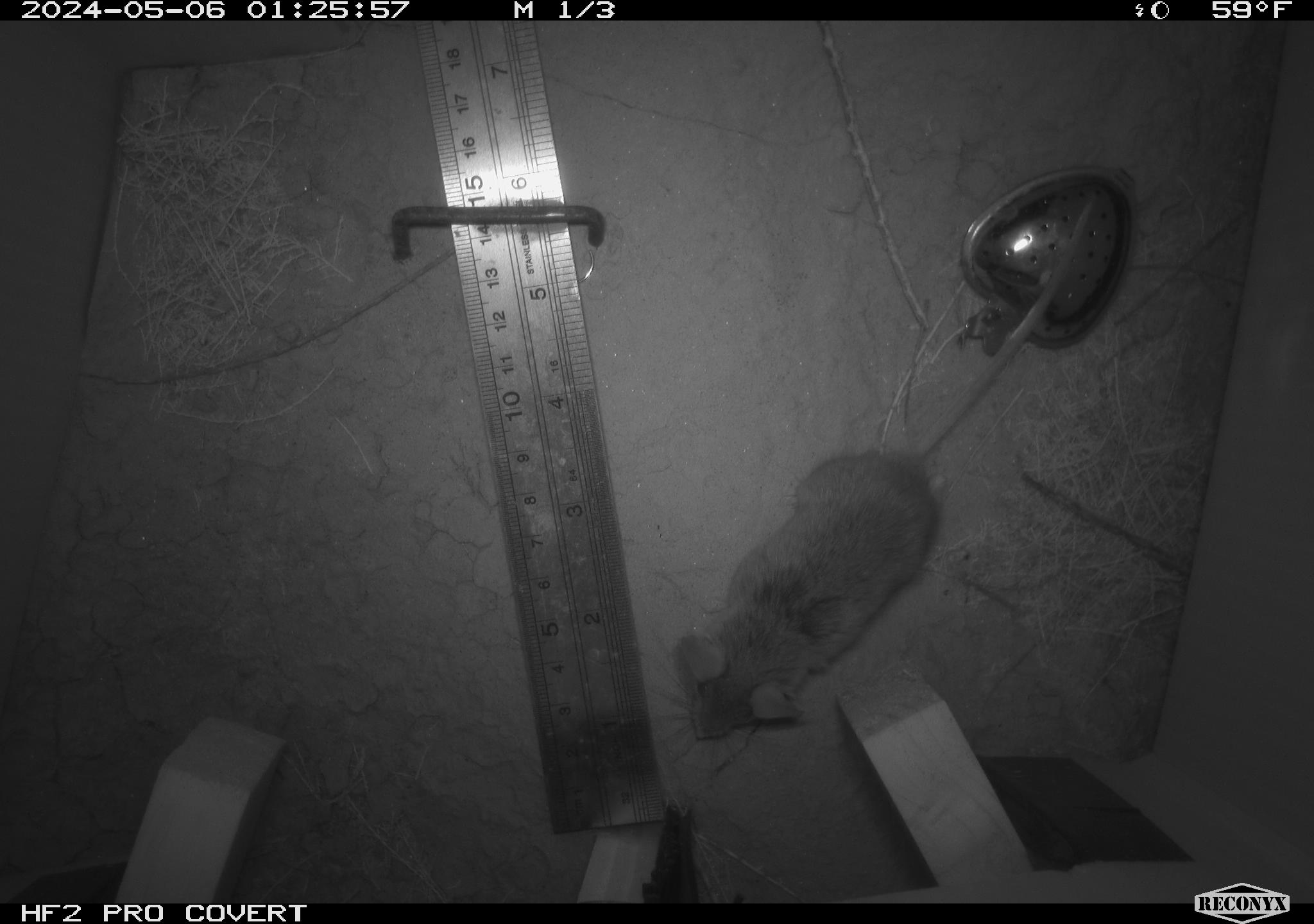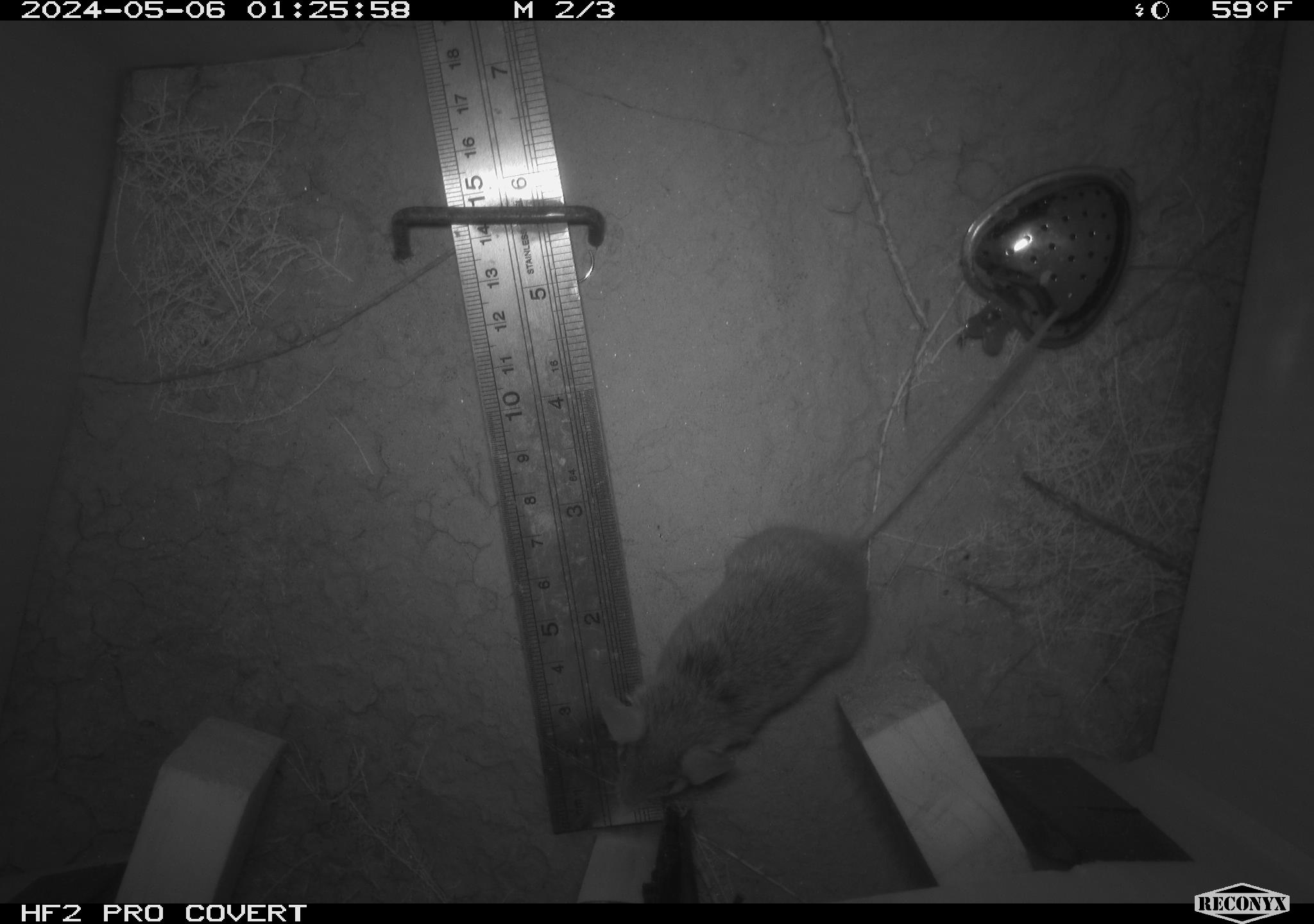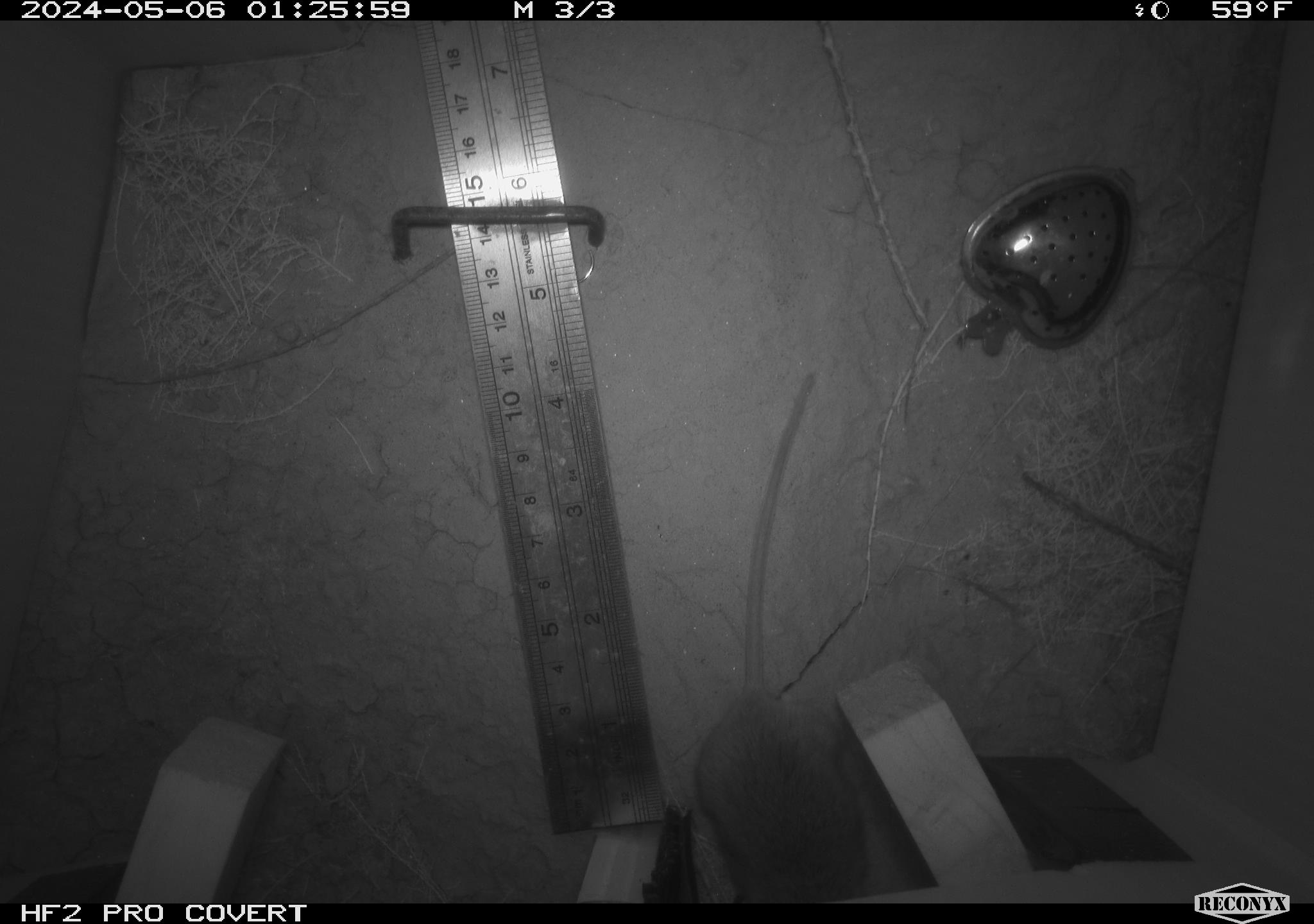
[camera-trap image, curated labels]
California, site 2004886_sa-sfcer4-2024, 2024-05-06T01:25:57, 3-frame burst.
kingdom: Animalia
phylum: Chordata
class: Mammalia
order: Rodentia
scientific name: Rodentia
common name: mouse species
Mouse species (Rodentia).